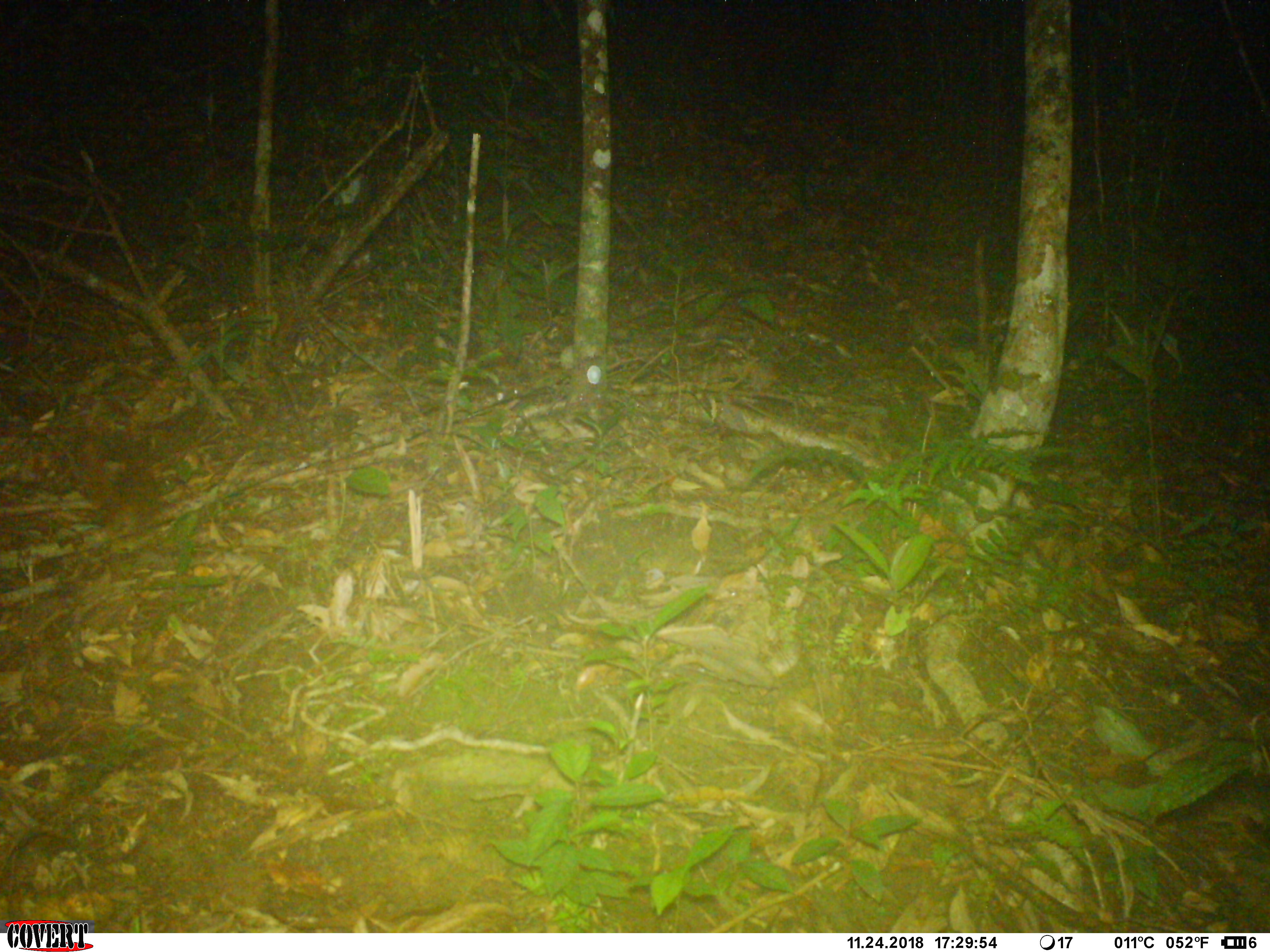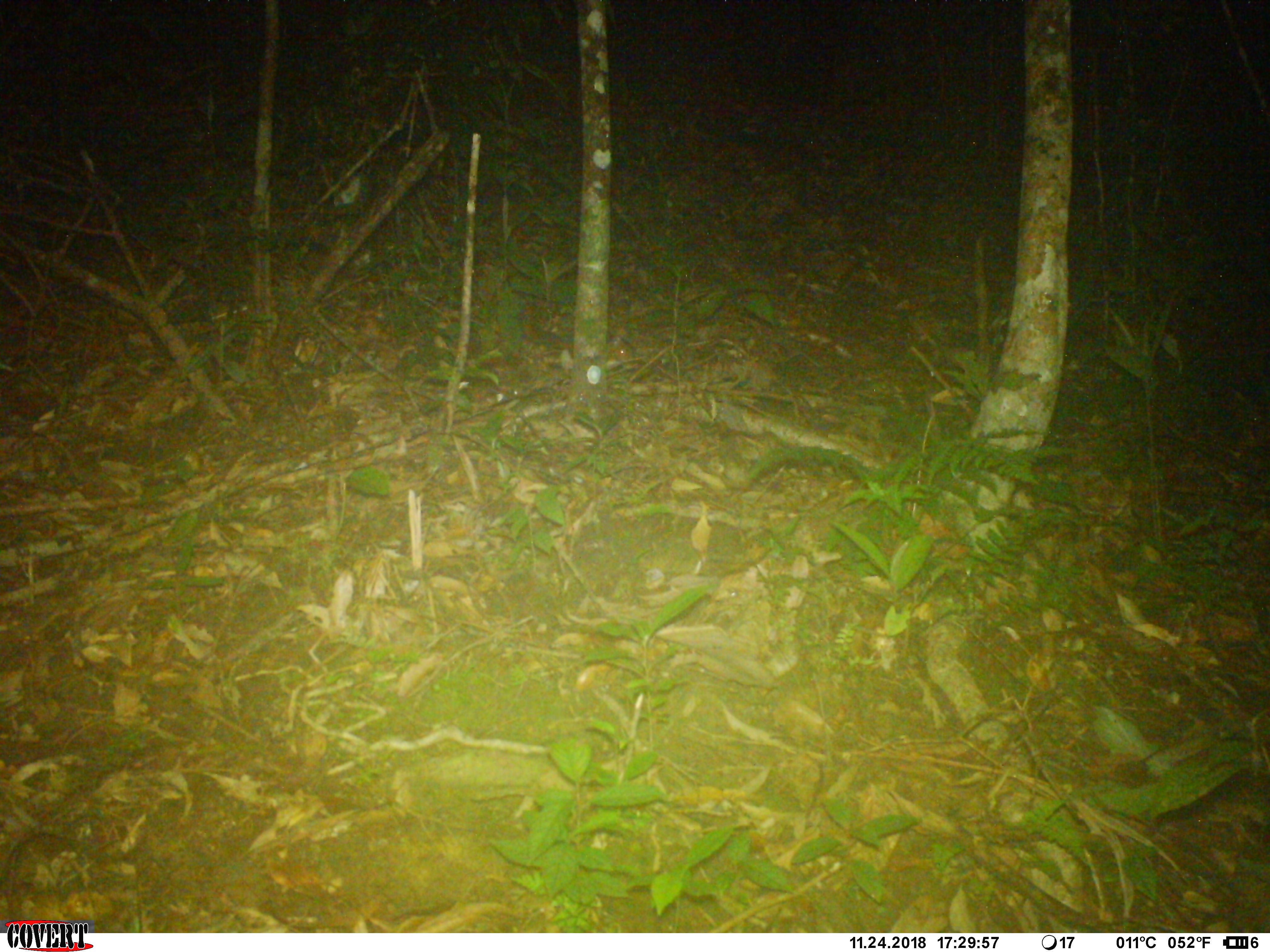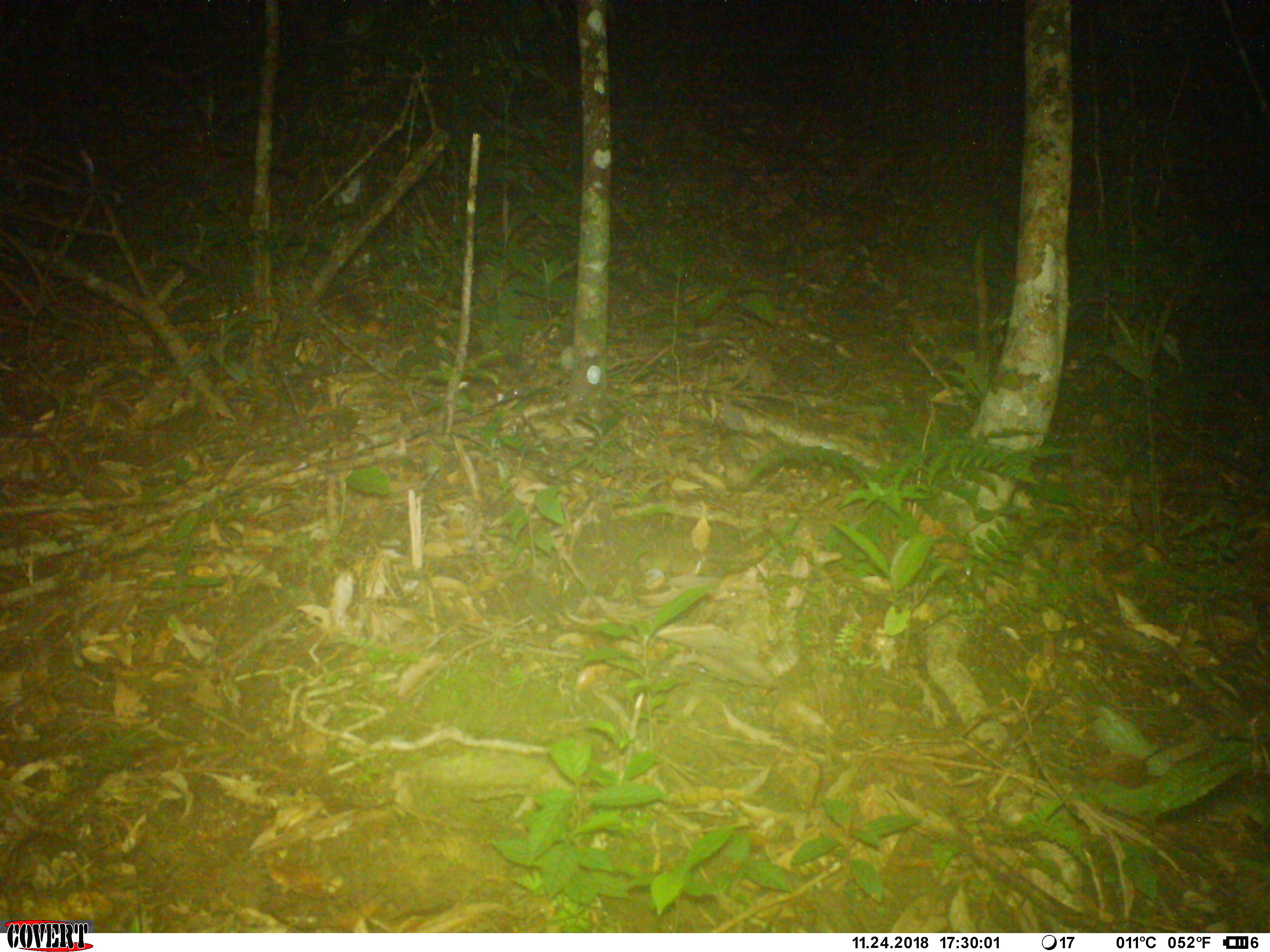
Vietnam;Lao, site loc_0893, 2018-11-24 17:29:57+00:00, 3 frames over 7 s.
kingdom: Animalia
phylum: Chordata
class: Mammalia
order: Rodentia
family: Sciuridae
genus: Dremomys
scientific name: Dremomys rufigenis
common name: red-cheeked squirrel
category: red cheeked squirrel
Red cheeked squirrel (red-cheeked squirrel) (Dremomys rufigenis). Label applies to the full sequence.